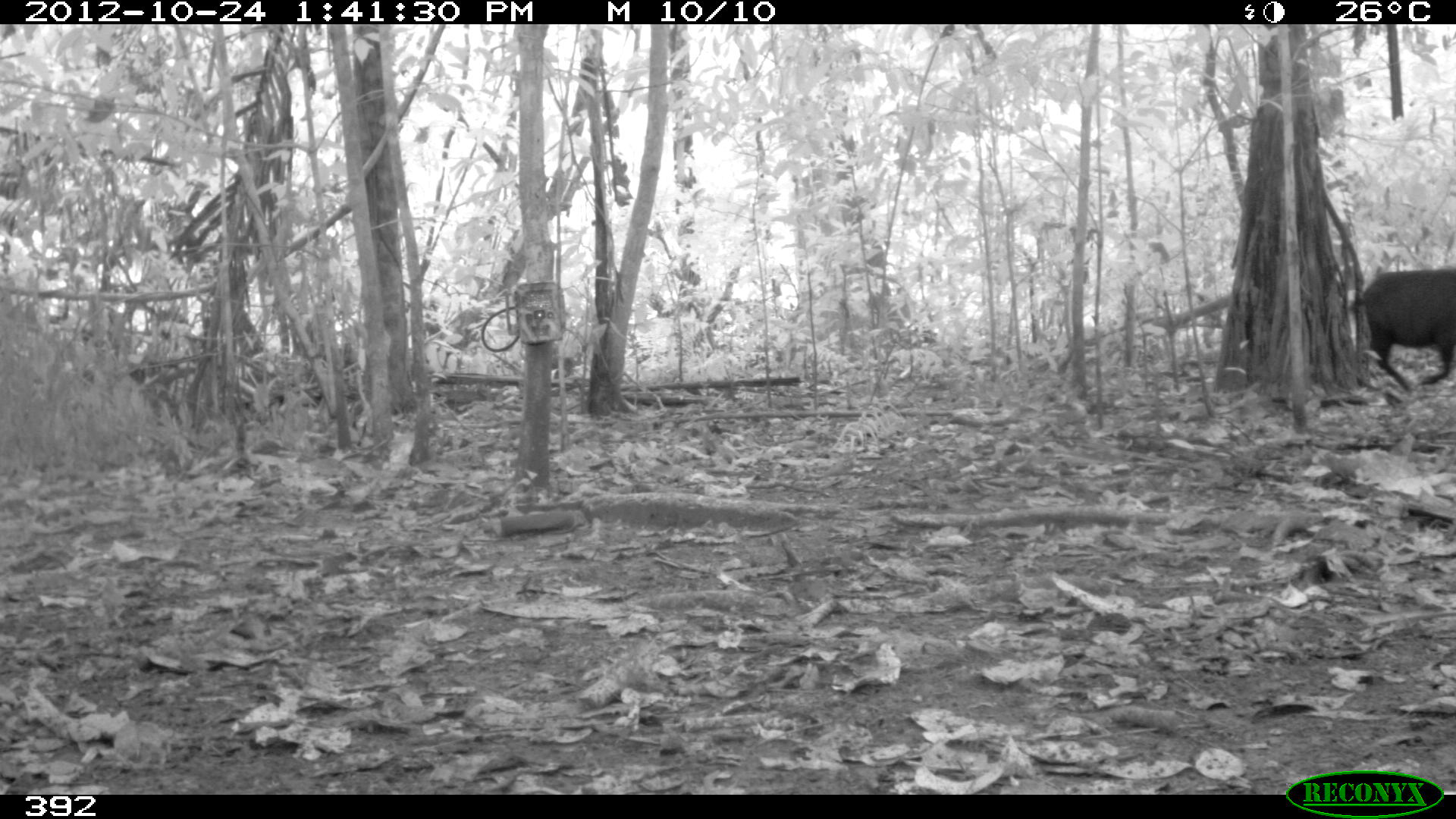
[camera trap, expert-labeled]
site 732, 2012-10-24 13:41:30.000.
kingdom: Animalia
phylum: Chordata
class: Mammalia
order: Artiodactyla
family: Tayassuidae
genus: Tayassu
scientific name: Tayassu pecari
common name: white-lipped peccary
Tayassu pecari (white-lipped peccary).